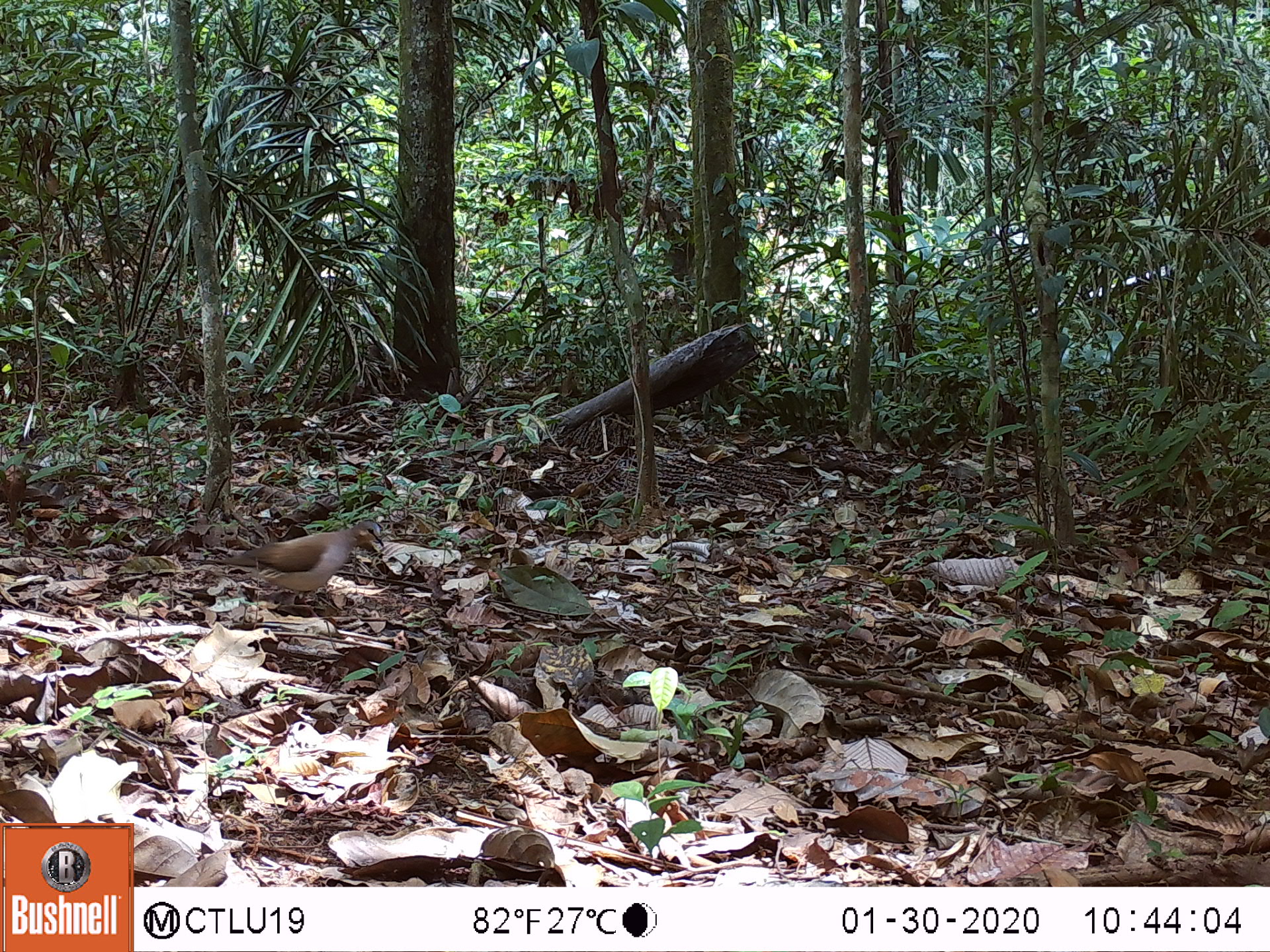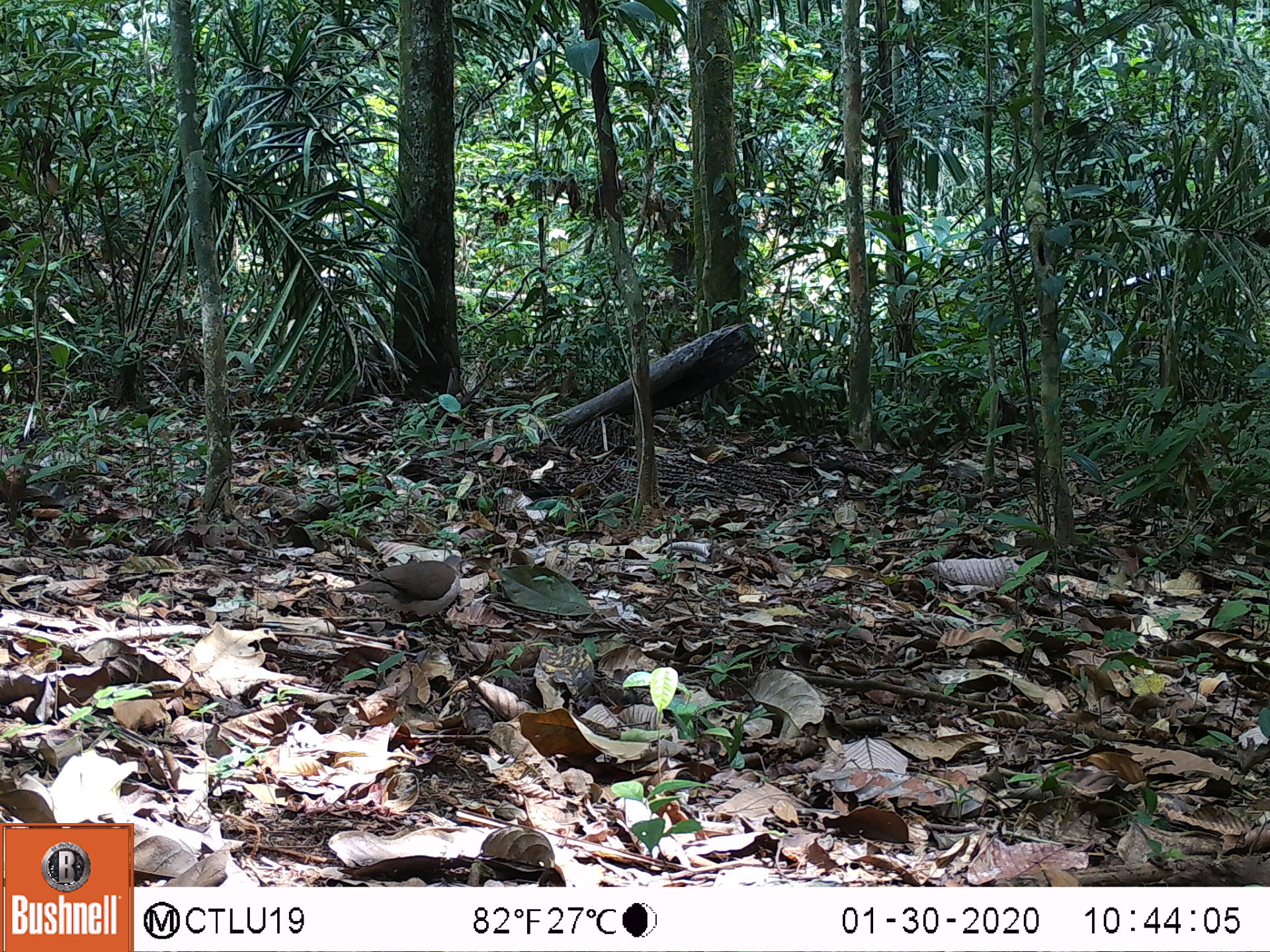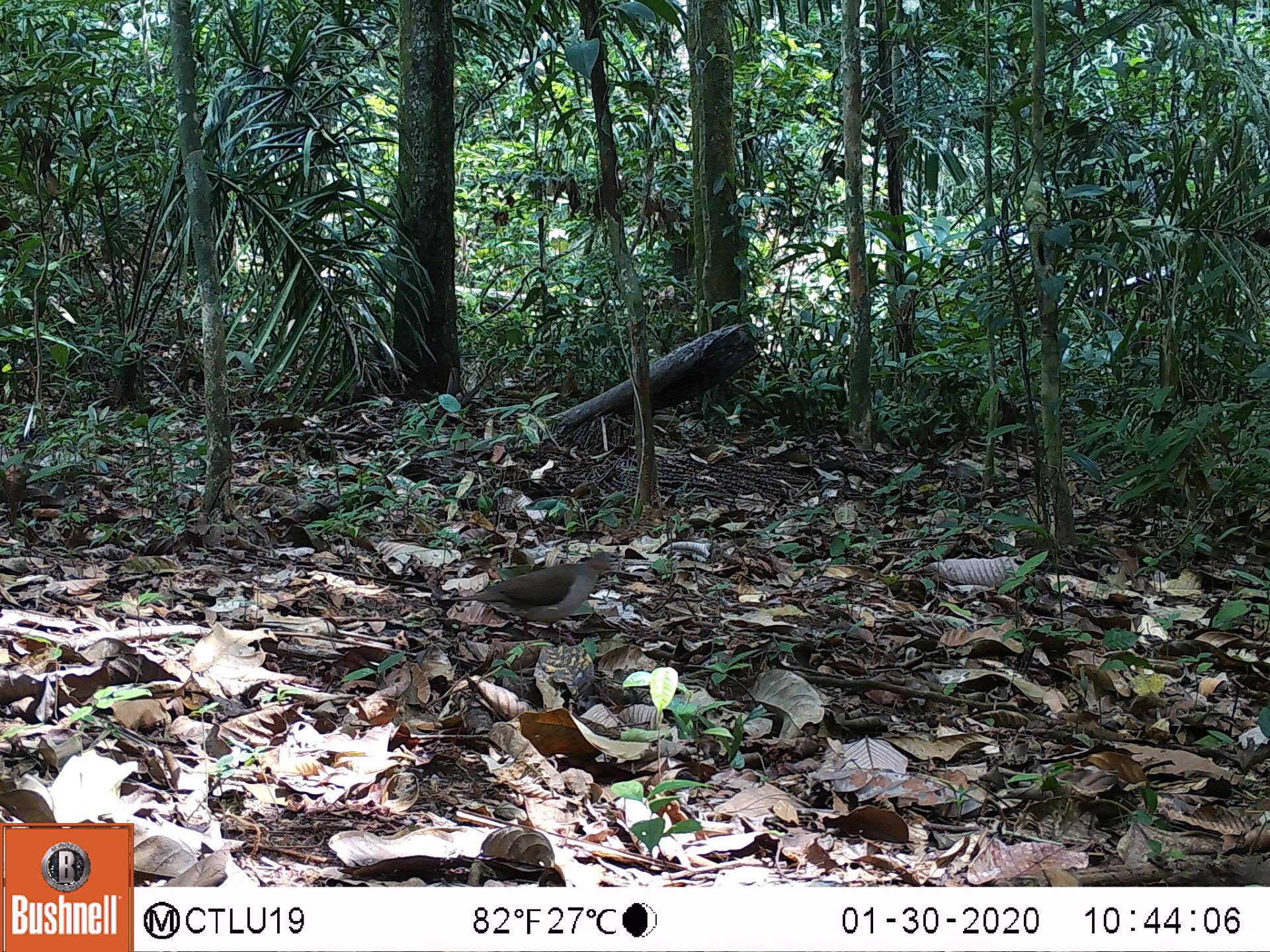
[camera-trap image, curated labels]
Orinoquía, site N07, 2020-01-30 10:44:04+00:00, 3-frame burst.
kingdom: Animalia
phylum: Chordata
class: Aves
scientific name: Aves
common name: bird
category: unknown bird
Unknown bird (bird) (Aves).